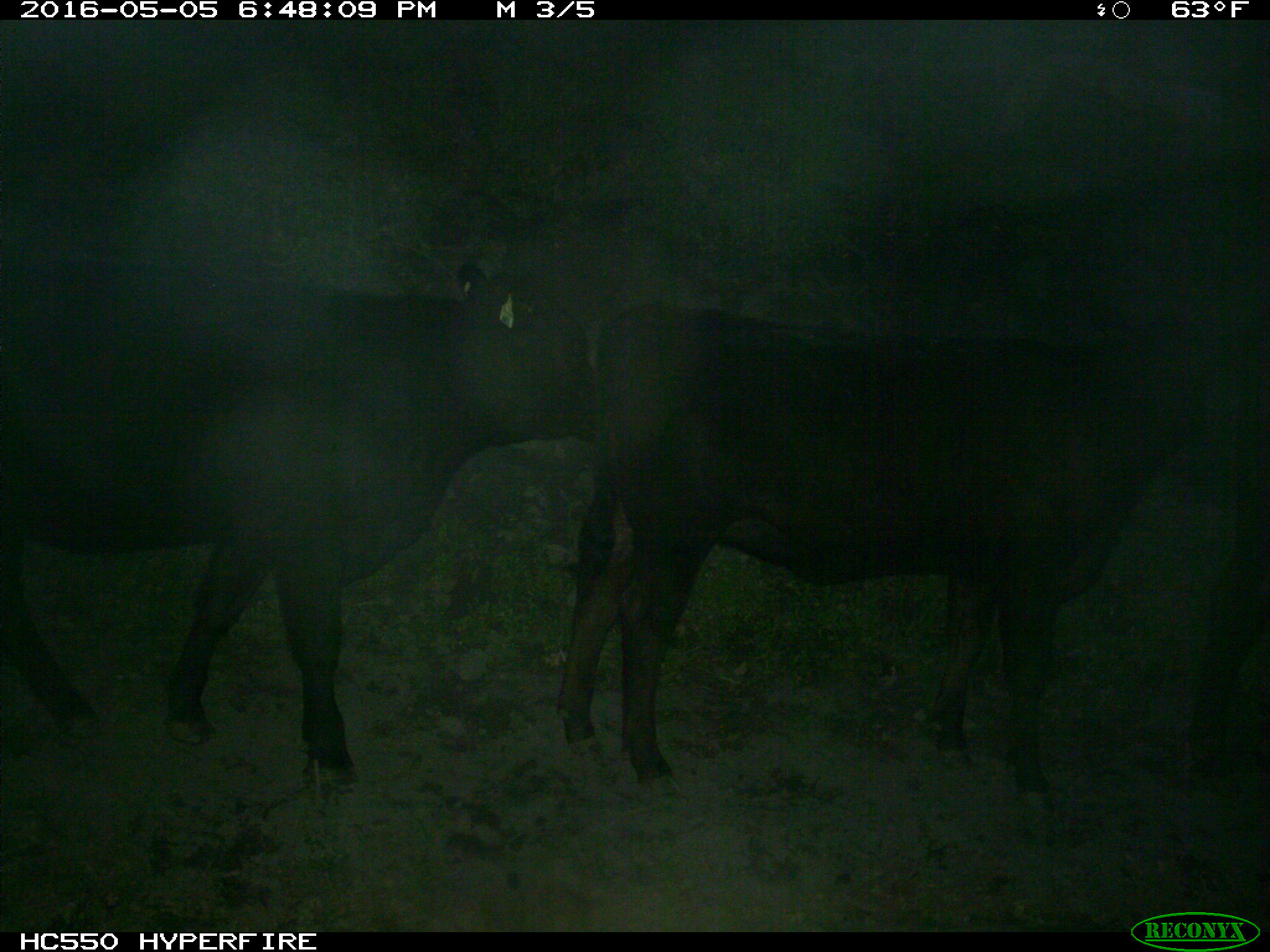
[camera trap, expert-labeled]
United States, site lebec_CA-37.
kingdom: Animalia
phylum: Chordata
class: Mammalia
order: Artiodactyla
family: Bovidae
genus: Bos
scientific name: Bos taurus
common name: domestic cow